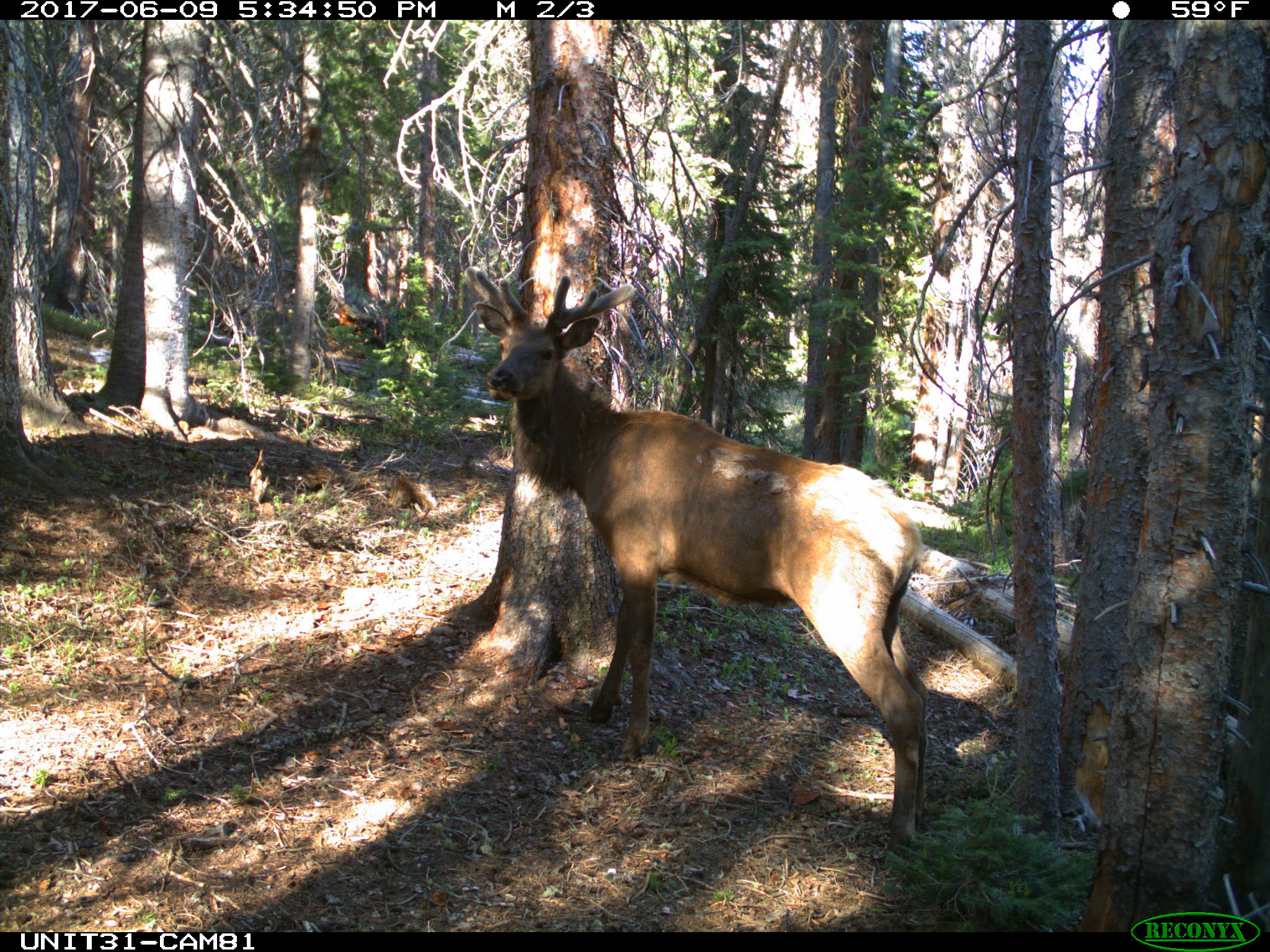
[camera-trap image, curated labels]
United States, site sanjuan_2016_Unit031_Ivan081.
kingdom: Animalia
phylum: Chordata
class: Mammalia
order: Artiodactyla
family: Cervidae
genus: Cervus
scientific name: Cervus elaphus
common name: red deer